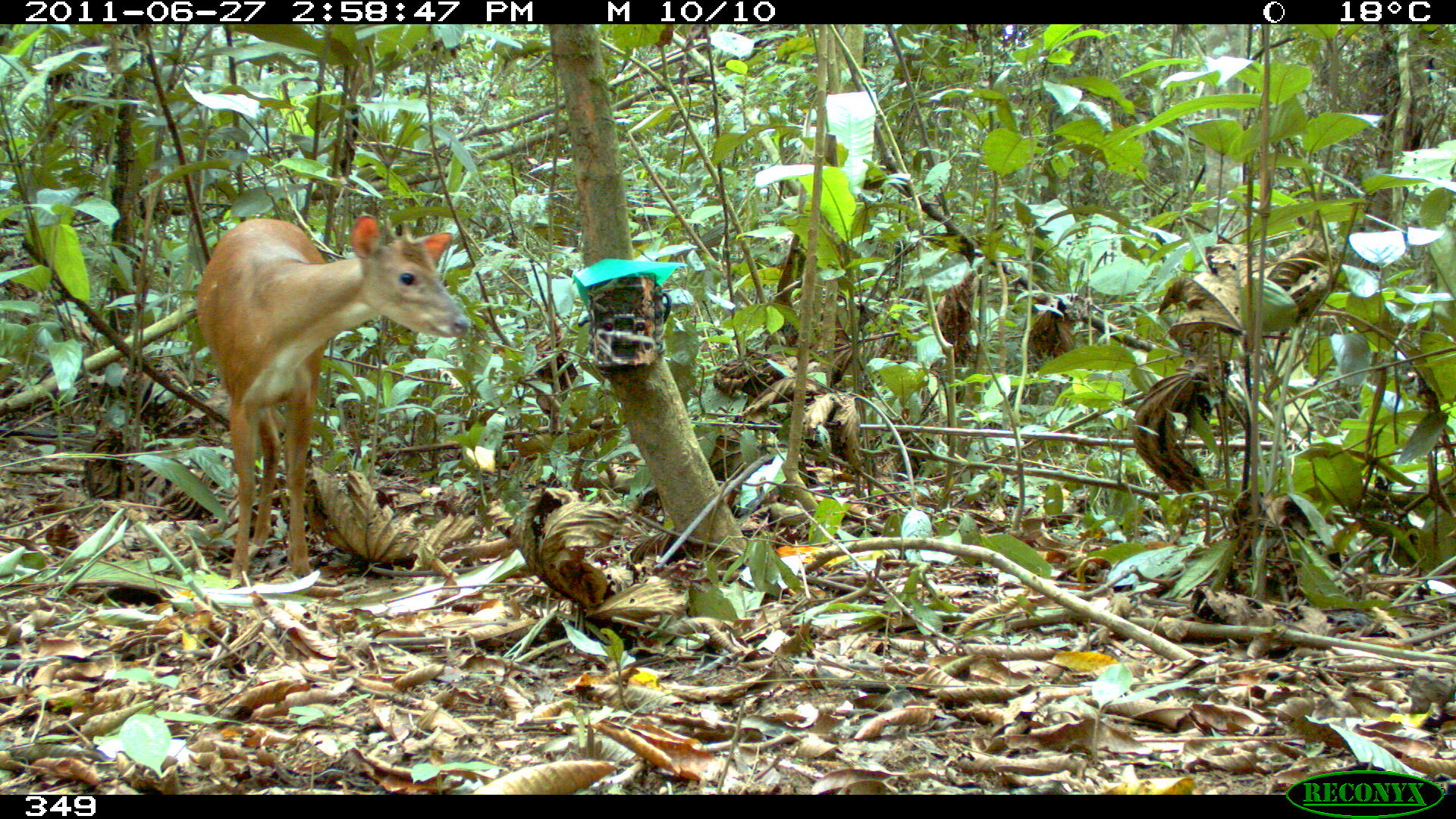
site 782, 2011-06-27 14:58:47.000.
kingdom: Animalia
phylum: Chordata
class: Mammalia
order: Artiodactyla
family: Cervidae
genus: Mazama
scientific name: Mazama americana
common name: red brocket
Mazama americana (red brocket).